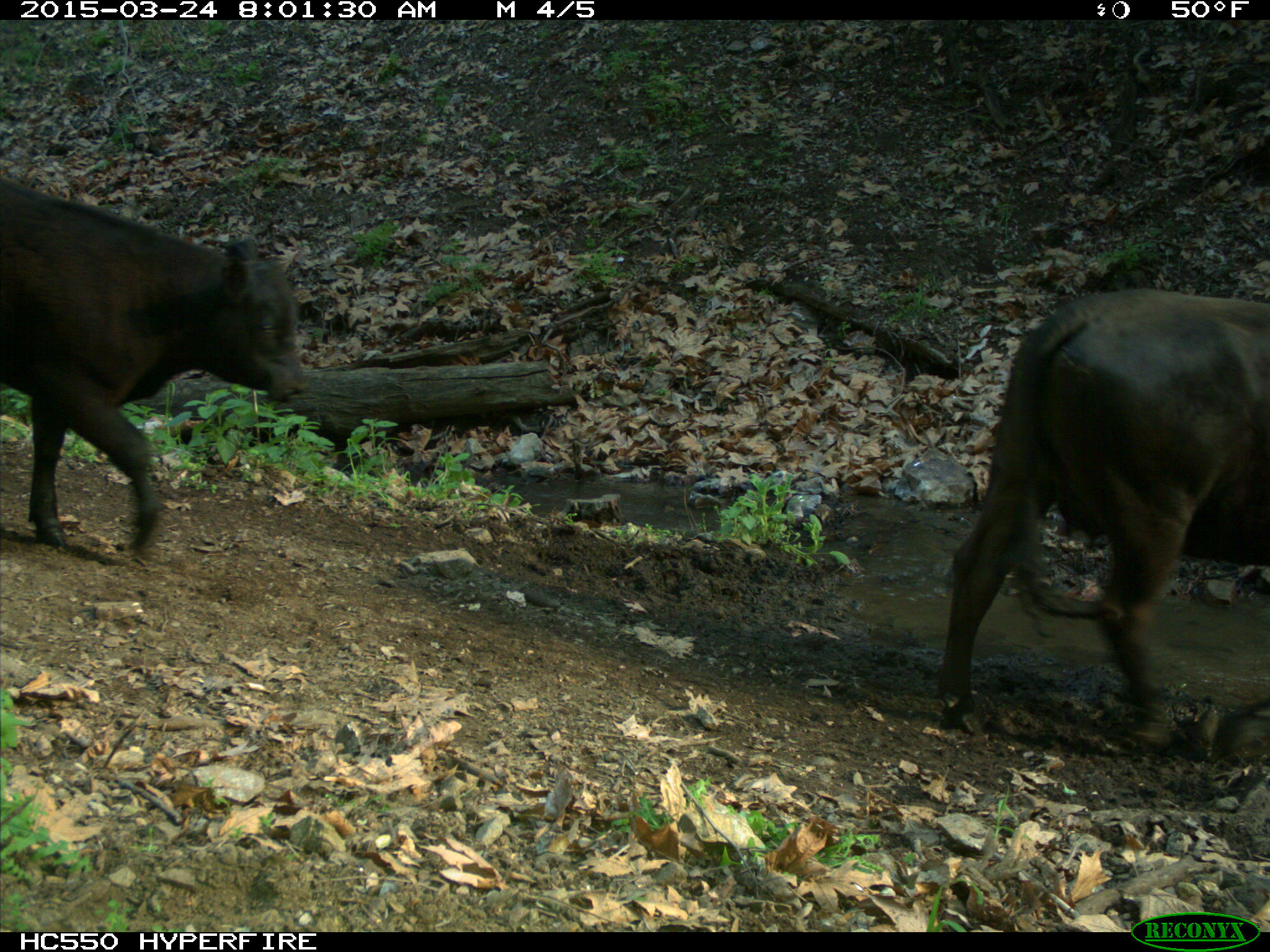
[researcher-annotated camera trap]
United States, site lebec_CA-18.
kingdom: Animalia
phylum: Chordata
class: Mammalia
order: Artiodactyla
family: Bovidae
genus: Bos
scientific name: Bos taurus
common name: domestic cow